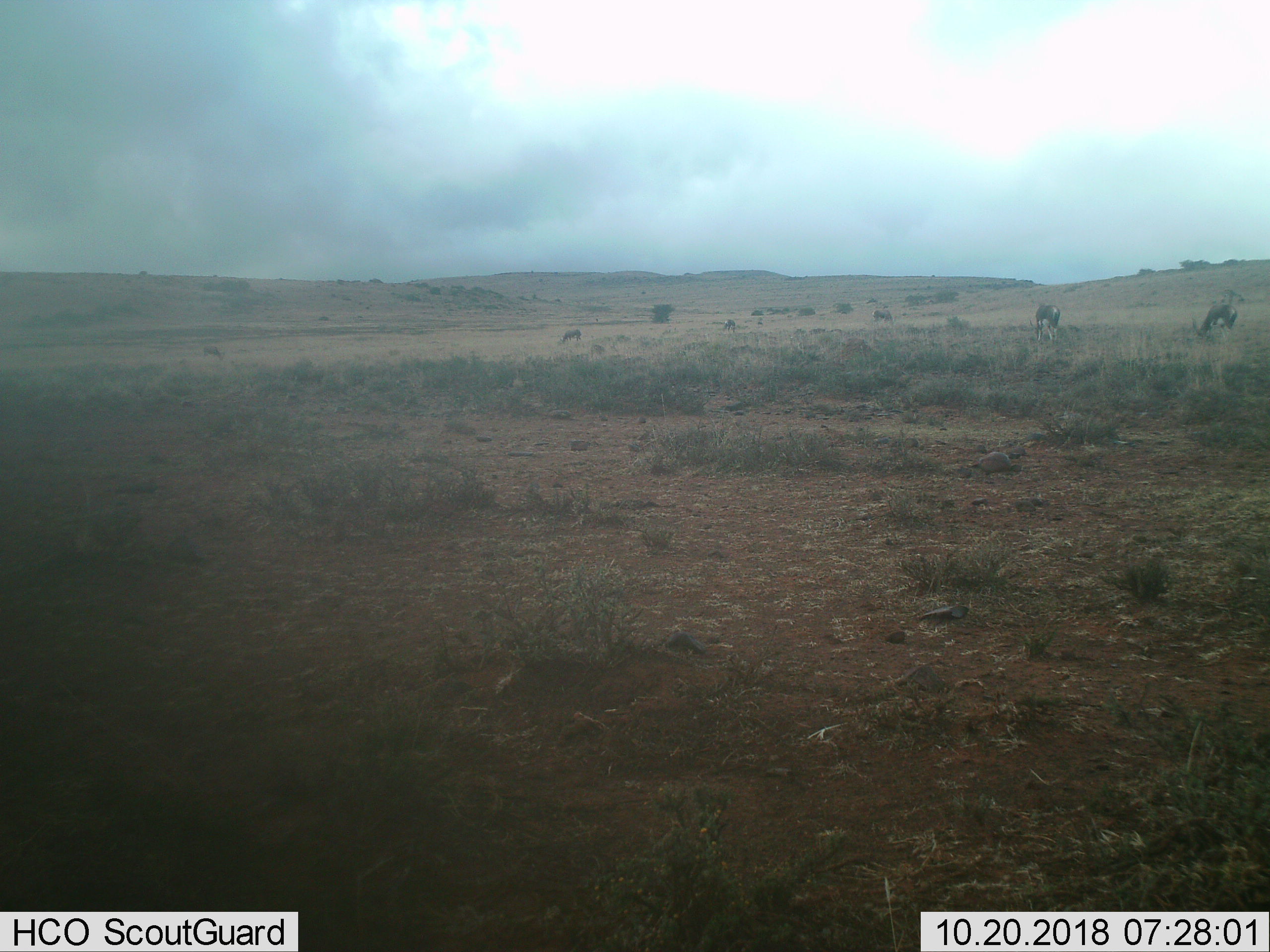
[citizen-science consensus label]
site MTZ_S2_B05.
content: unidentified animal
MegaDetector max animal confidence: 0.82